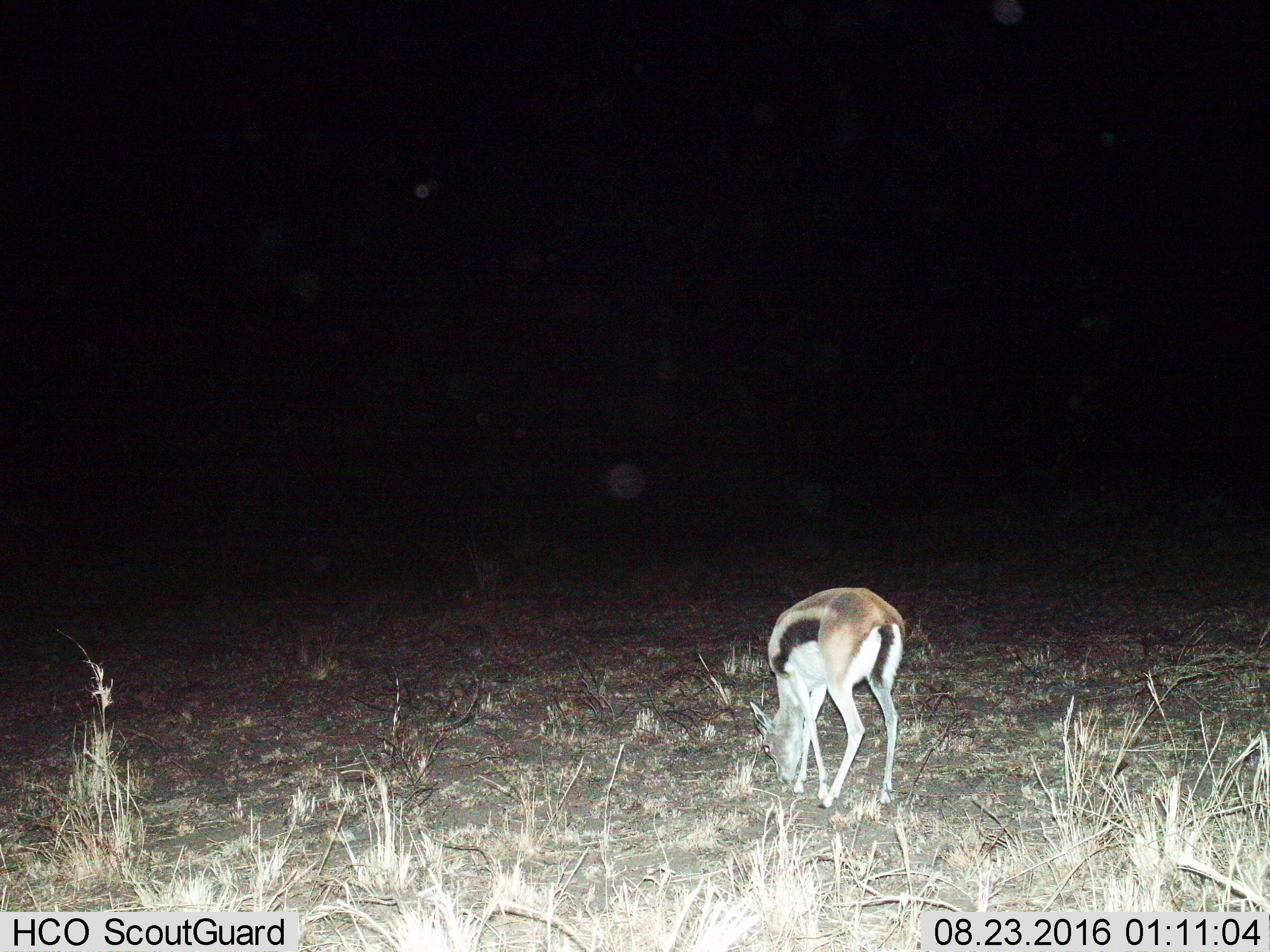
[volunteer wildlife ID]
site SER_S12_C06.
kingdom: Animalia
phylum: Chordata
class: Mammalia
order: Artiodactyla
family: Bovidae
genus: Eudorcas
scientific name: Eudorcas thomsonii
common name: thomson's gazelle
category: gazellethomsons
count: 1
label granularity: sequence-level